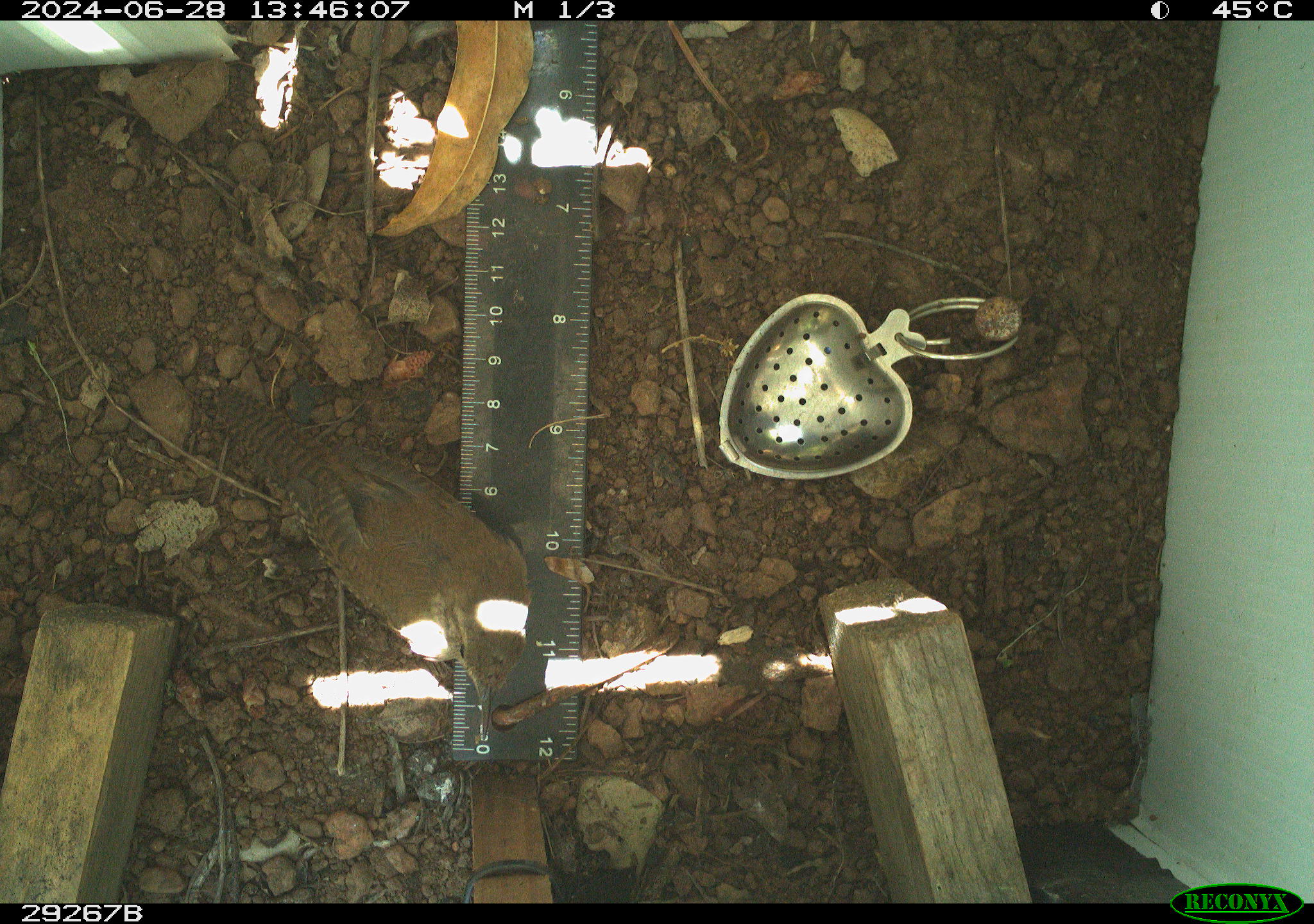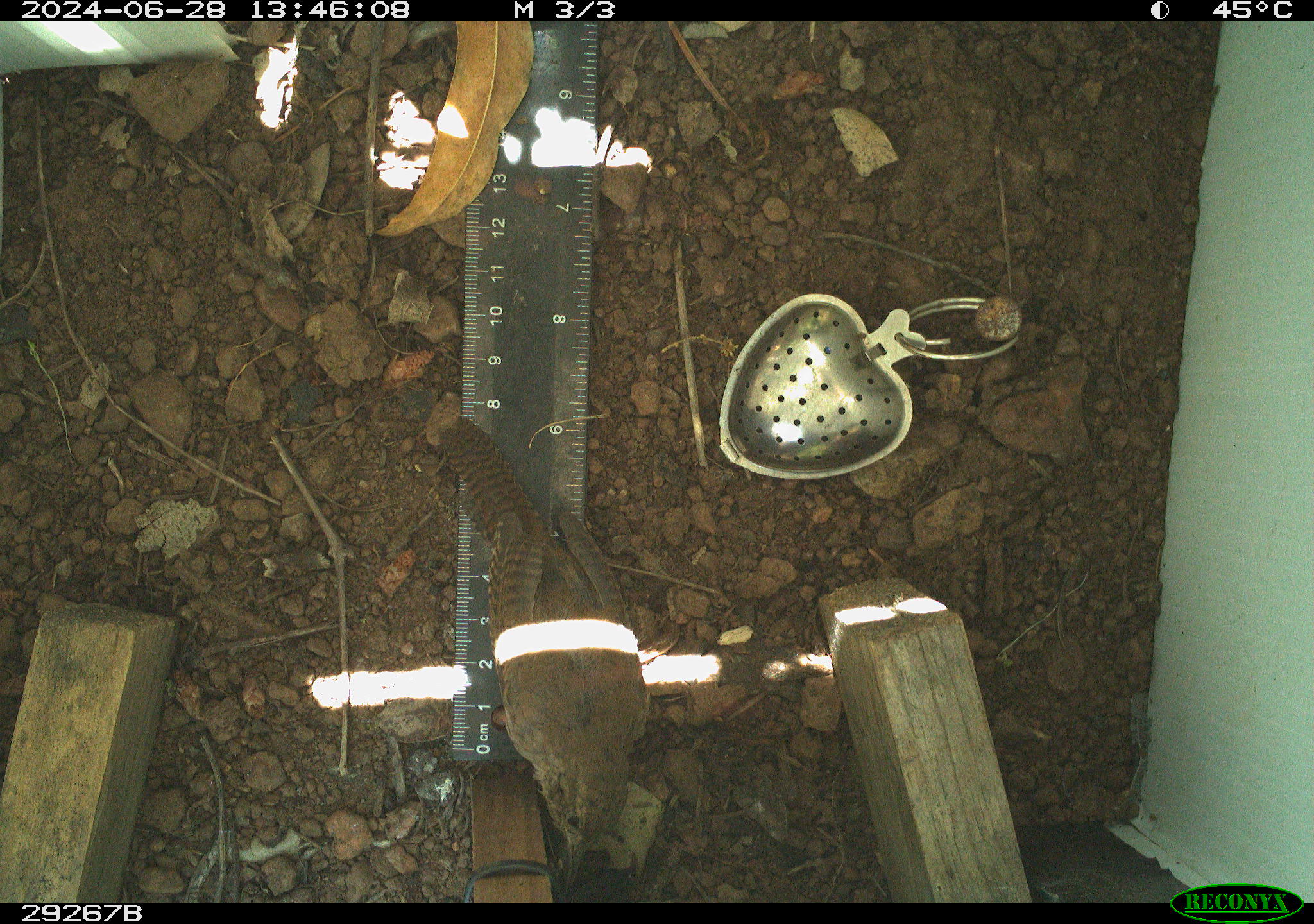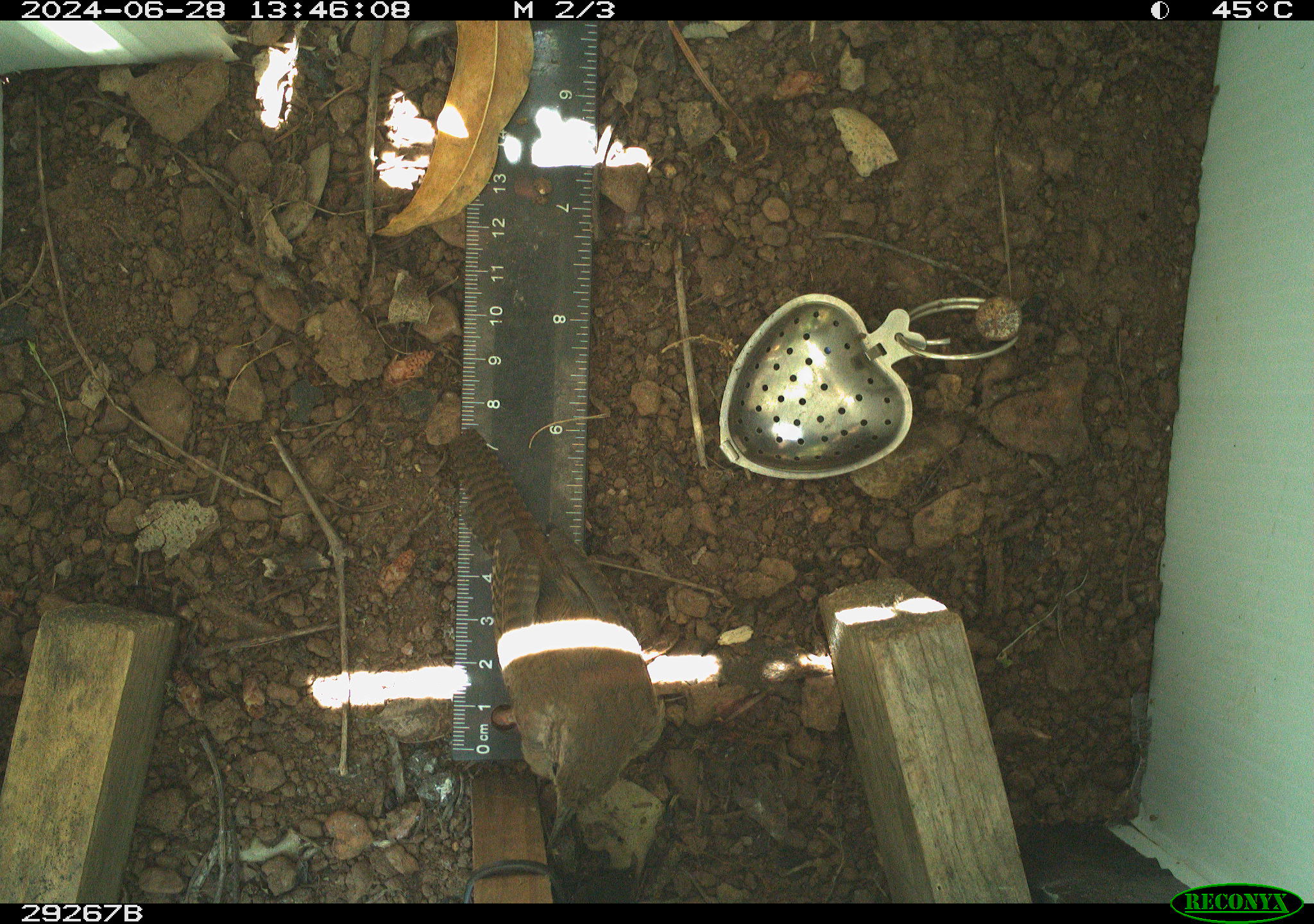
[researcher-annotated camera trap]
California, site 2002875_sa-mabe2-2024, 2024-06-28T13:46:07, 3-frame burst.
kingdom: Animalia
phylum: Chordata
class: Aves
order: Passeriformes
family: Troglodytidae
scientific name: Troglodytidae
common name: wren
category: troglodytidae family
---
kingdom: Animalia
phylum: Chordata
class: Aves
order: Passeriformes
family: Troglodytidae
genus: Troglodytes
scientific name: Troglodytes aedon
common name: house wren